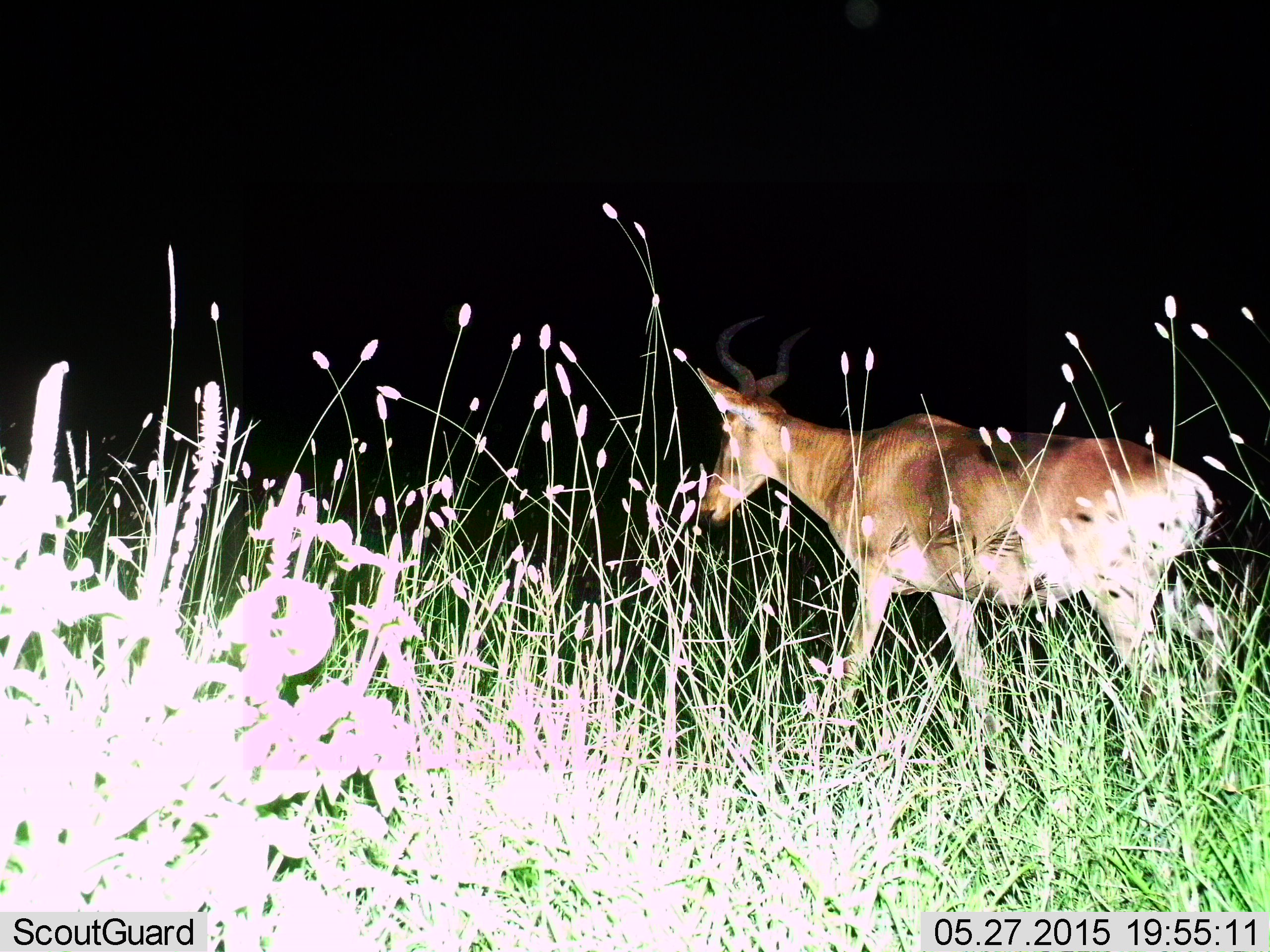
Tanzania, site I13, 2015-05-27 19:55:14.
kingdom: Animalia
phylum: Chordata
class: Mammalia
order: Artiodactyla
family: Bovidae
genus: Alcelaphus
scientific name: Alcelaphus buselaphus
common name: hartebeest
Hartebeest (Alcelaphus buselaphus), count 1. Behavior (volunteer vote fractions): standing 10%, resting 0%, moving 90%, interacting 0%. Young present (vote fraction): 0%. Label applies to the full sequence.